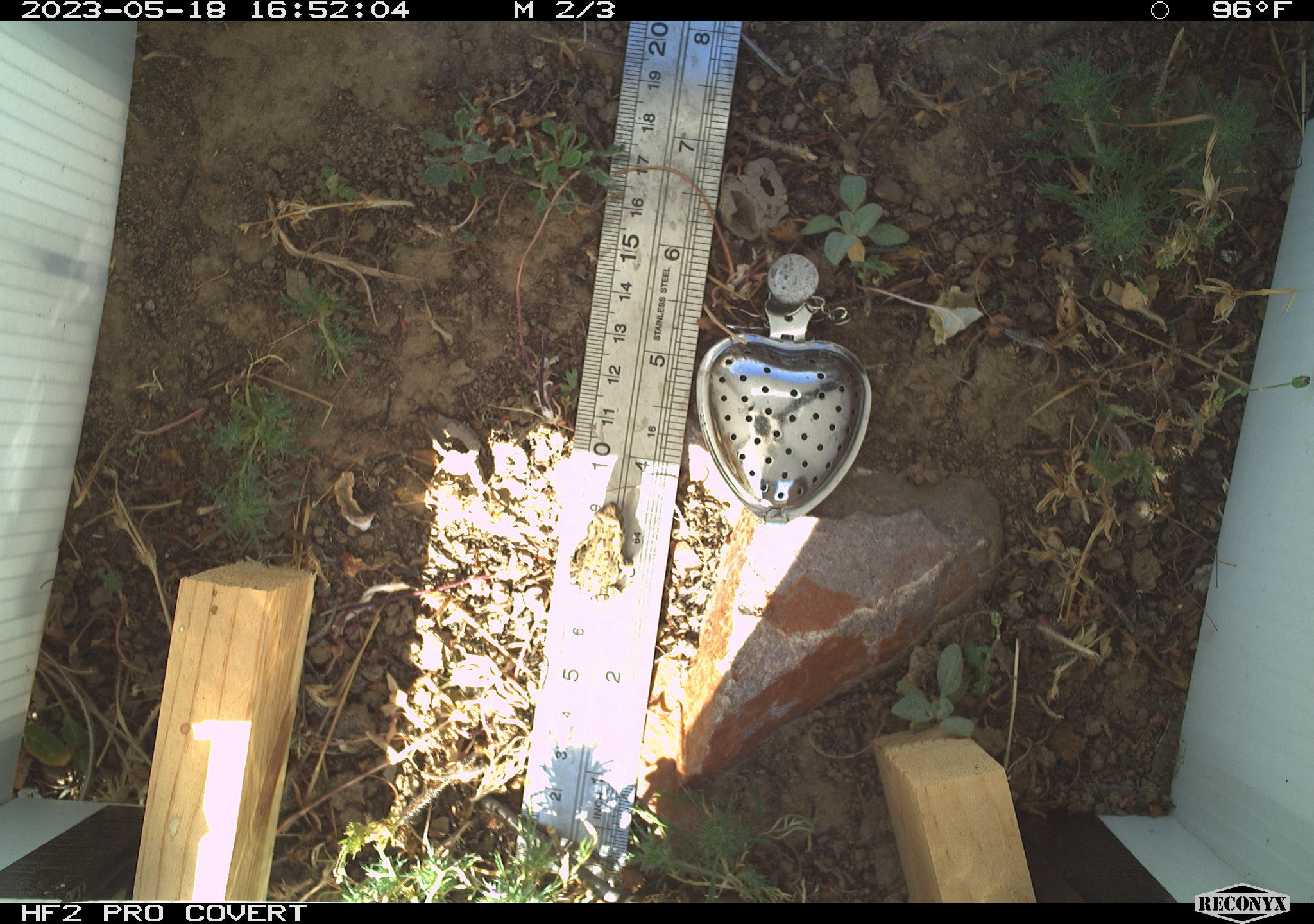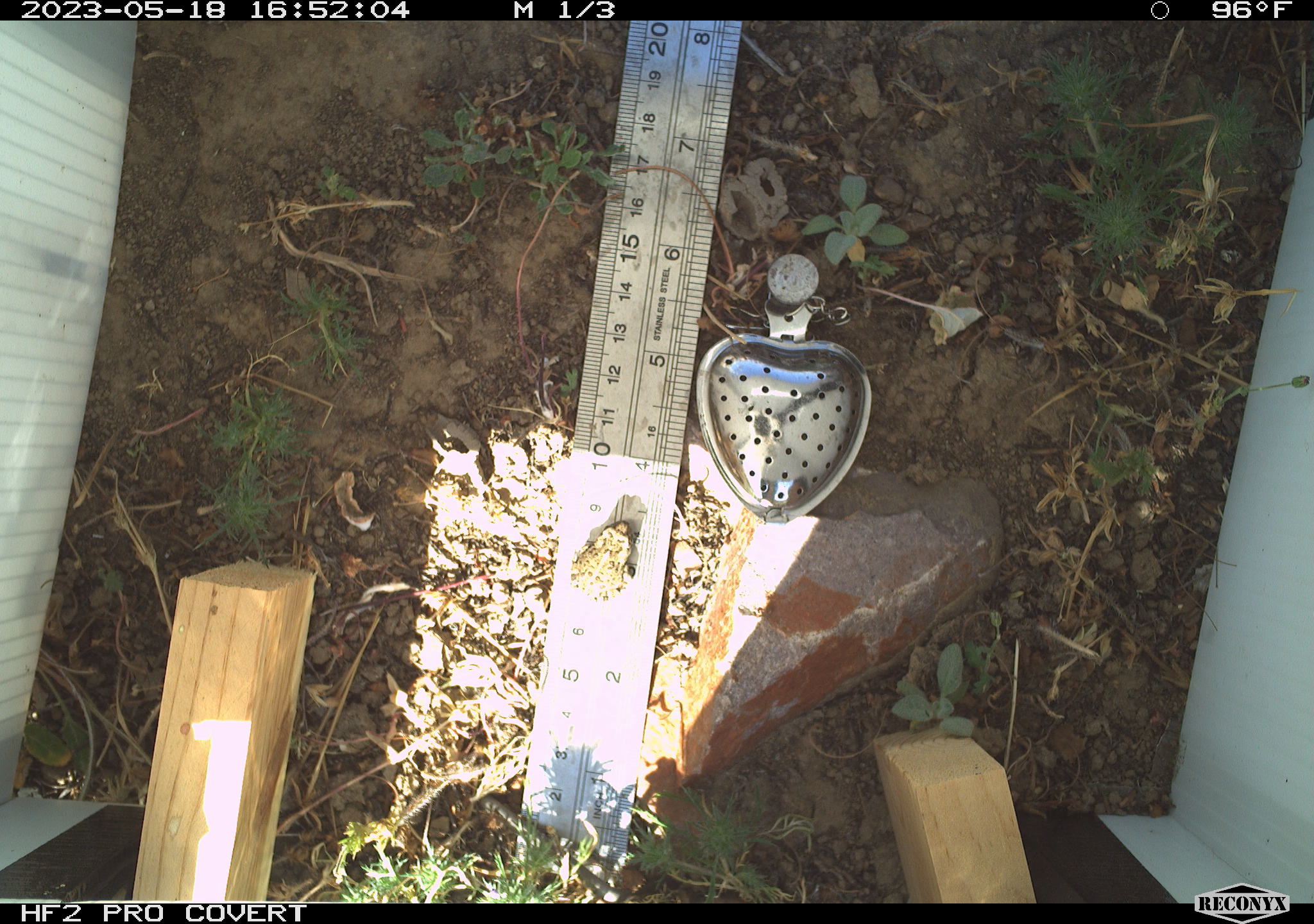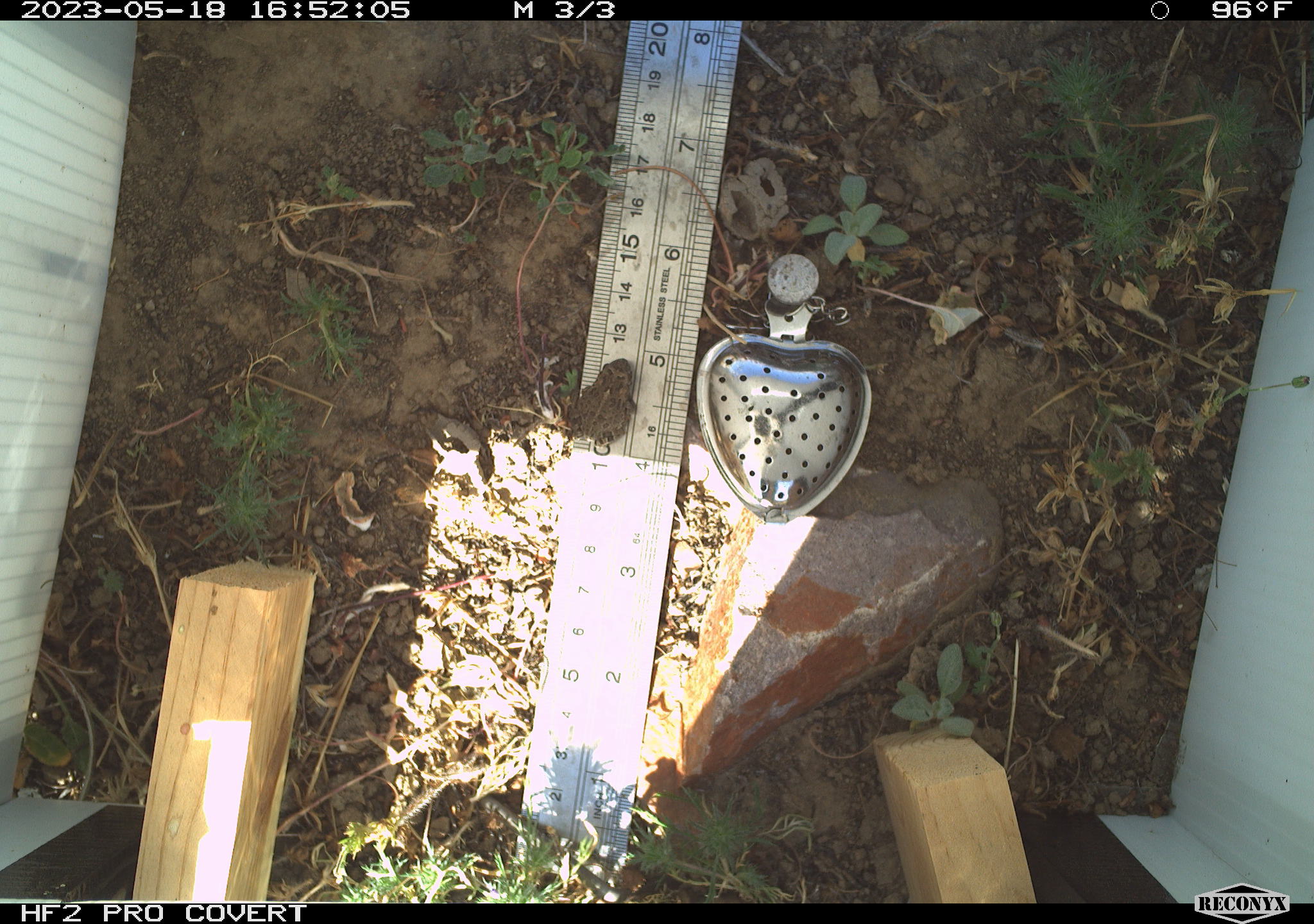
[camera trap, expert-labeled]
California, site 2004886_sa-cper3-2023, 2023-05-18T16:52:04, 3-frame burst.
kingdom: Animalia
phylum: Chordata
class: Amphibia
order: Anura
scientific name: Anura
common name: frogs